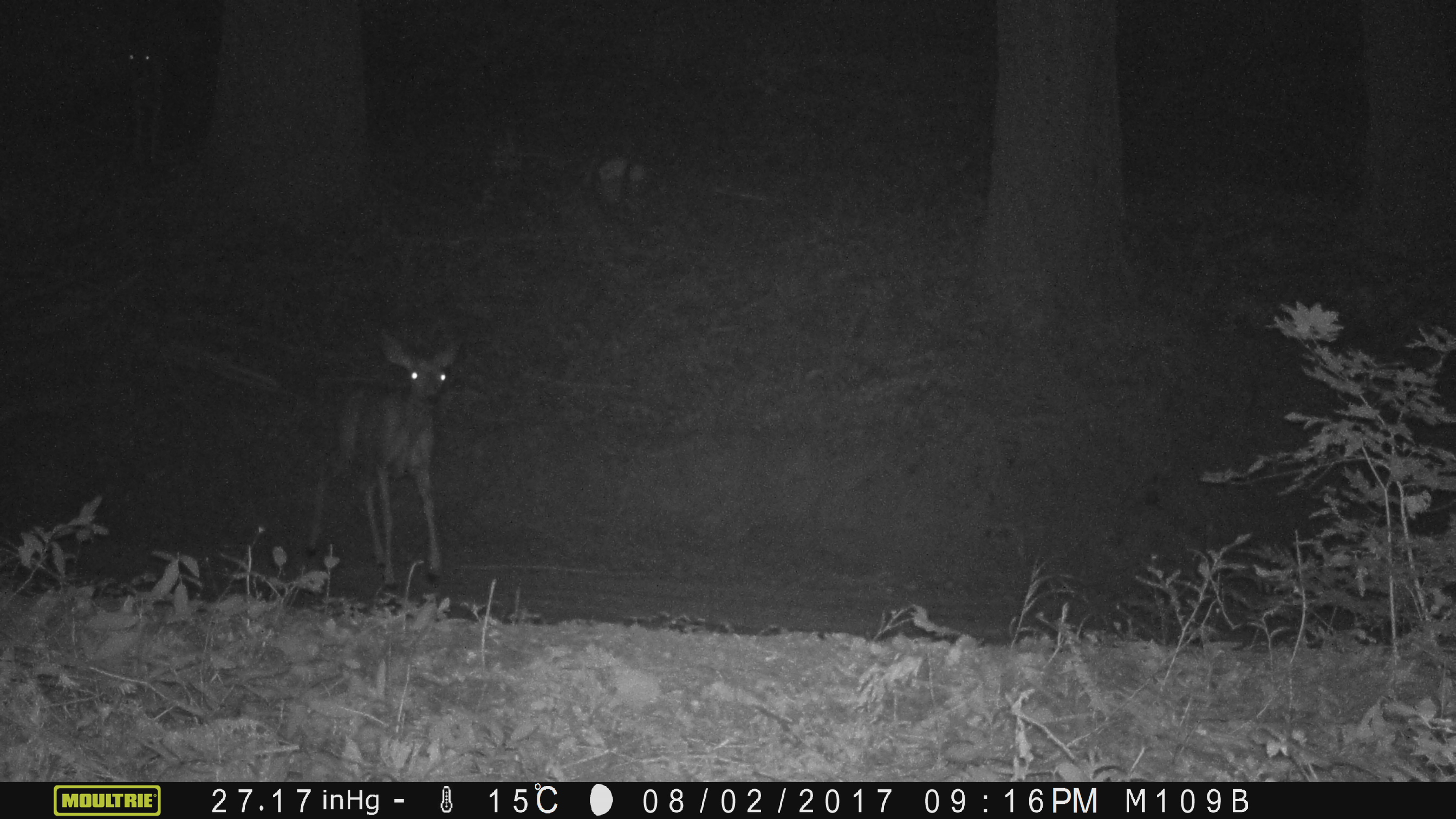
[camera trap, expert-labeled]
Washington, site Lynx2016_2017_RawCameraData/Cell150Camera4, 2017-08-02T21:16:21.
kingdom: Animalia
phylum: Chordata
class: Mammalia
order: Artiodactyla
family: Cervidae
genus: Odocoileus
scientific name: Odocoileus hemionus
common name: mule deer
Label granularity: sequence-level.